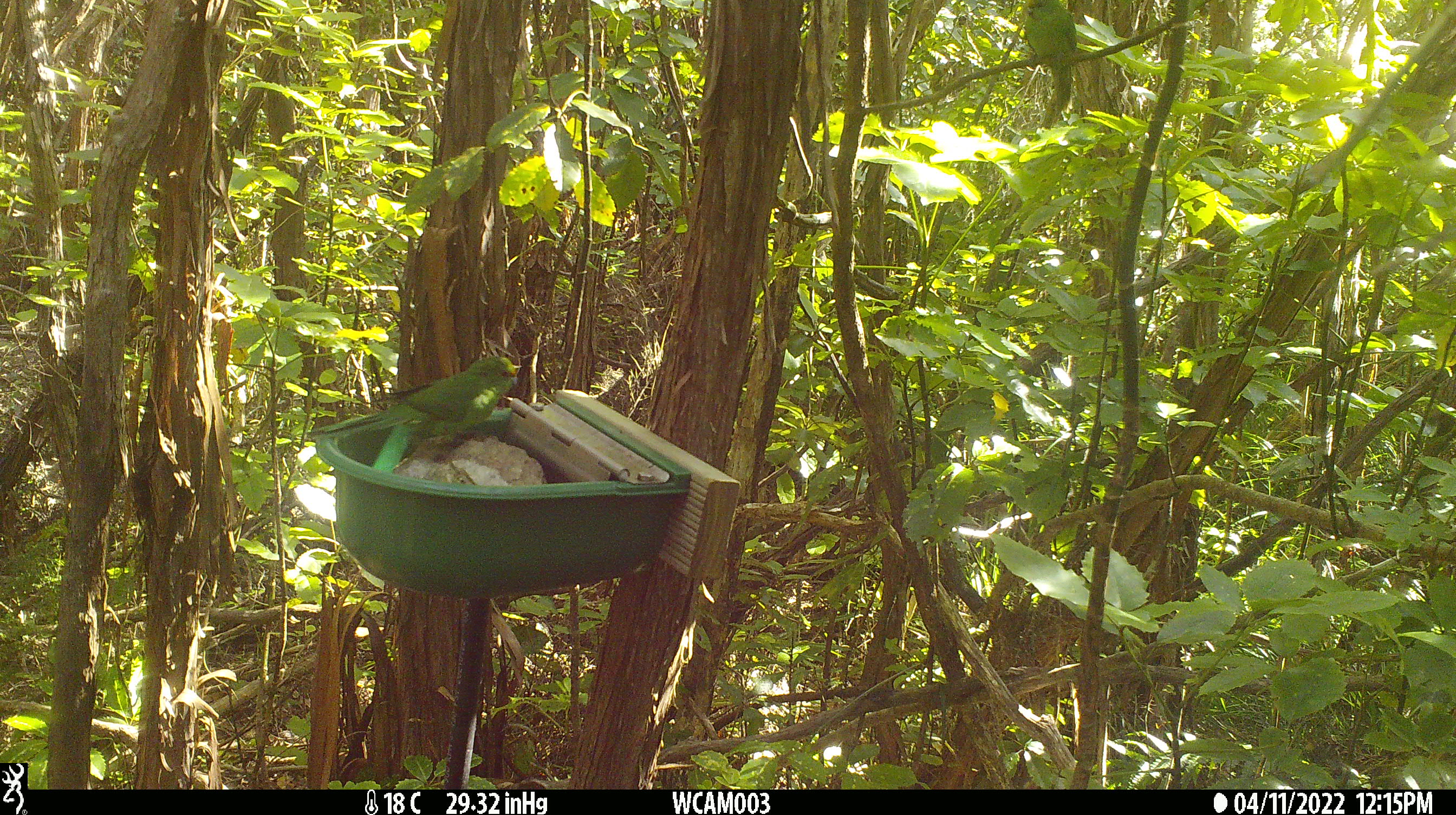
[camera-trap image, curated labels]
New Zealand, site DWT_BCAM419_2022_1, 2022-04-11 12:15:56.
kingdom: Animalia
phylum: Chordata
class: Aves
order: Psittaciformes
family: Psittaculidae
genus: Cyanoramphus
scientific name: Cyanoramphus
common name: parakeet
Parakeet (Cyanoramphus).